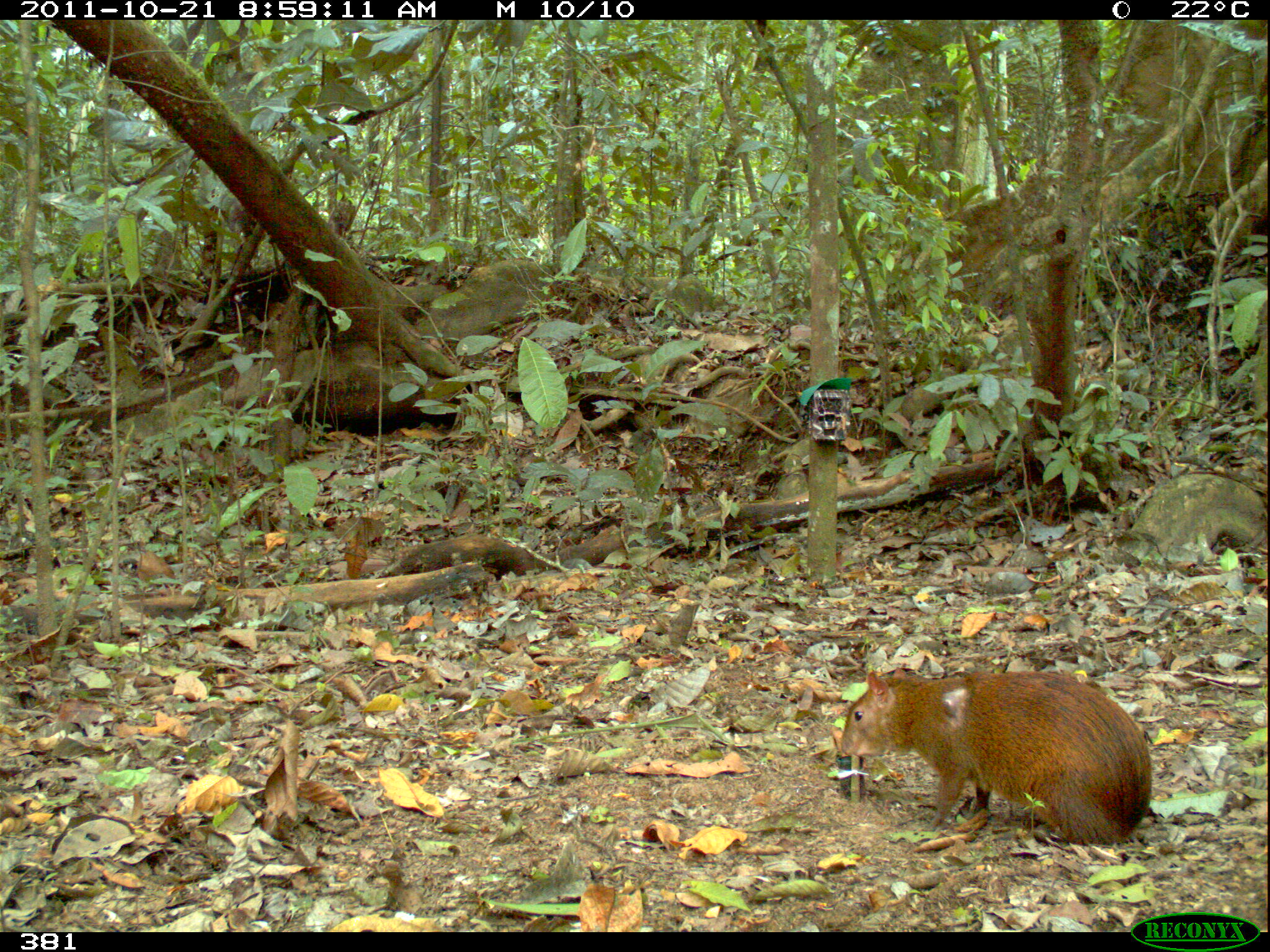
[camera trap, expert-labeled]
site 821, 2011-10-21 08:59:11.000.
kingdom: Animalia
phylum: Chordata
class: Mammalia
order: Rodentia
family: Dasyproctidae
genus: Dasyprocta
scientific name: Dasyprocta punctata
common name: central american agouti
Dasyprocta punctata (central american agouti).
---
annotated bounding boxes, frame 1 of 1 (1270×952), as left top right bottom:
dasyprocta punctata: 840 665 1152 846